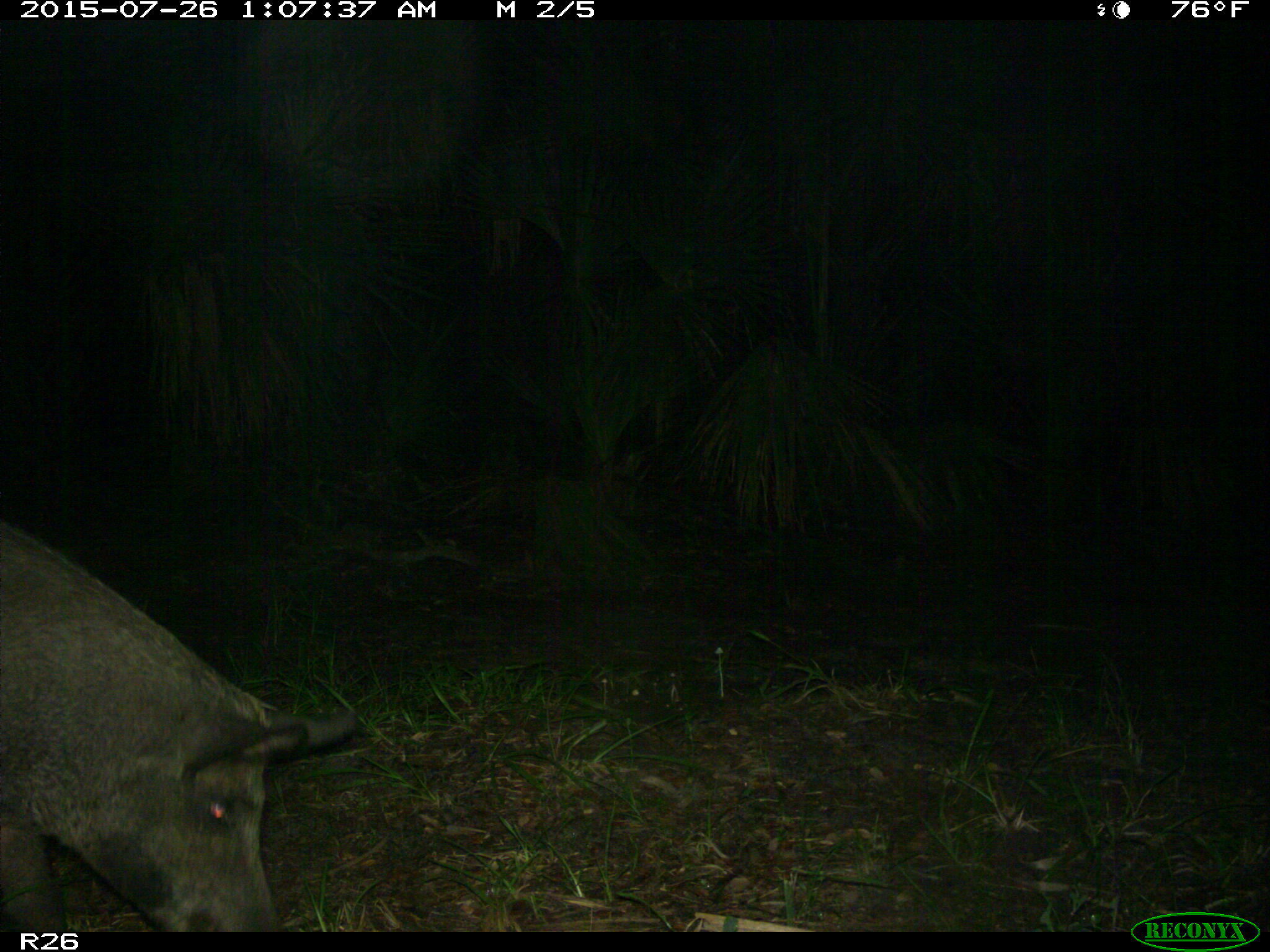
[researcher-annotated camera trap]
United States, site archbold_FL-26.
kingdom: Animalia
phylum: Chordata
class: Mammalia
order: Artiodactyla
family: Suidae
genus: Sus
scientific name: Sus scrofa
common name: wild boar